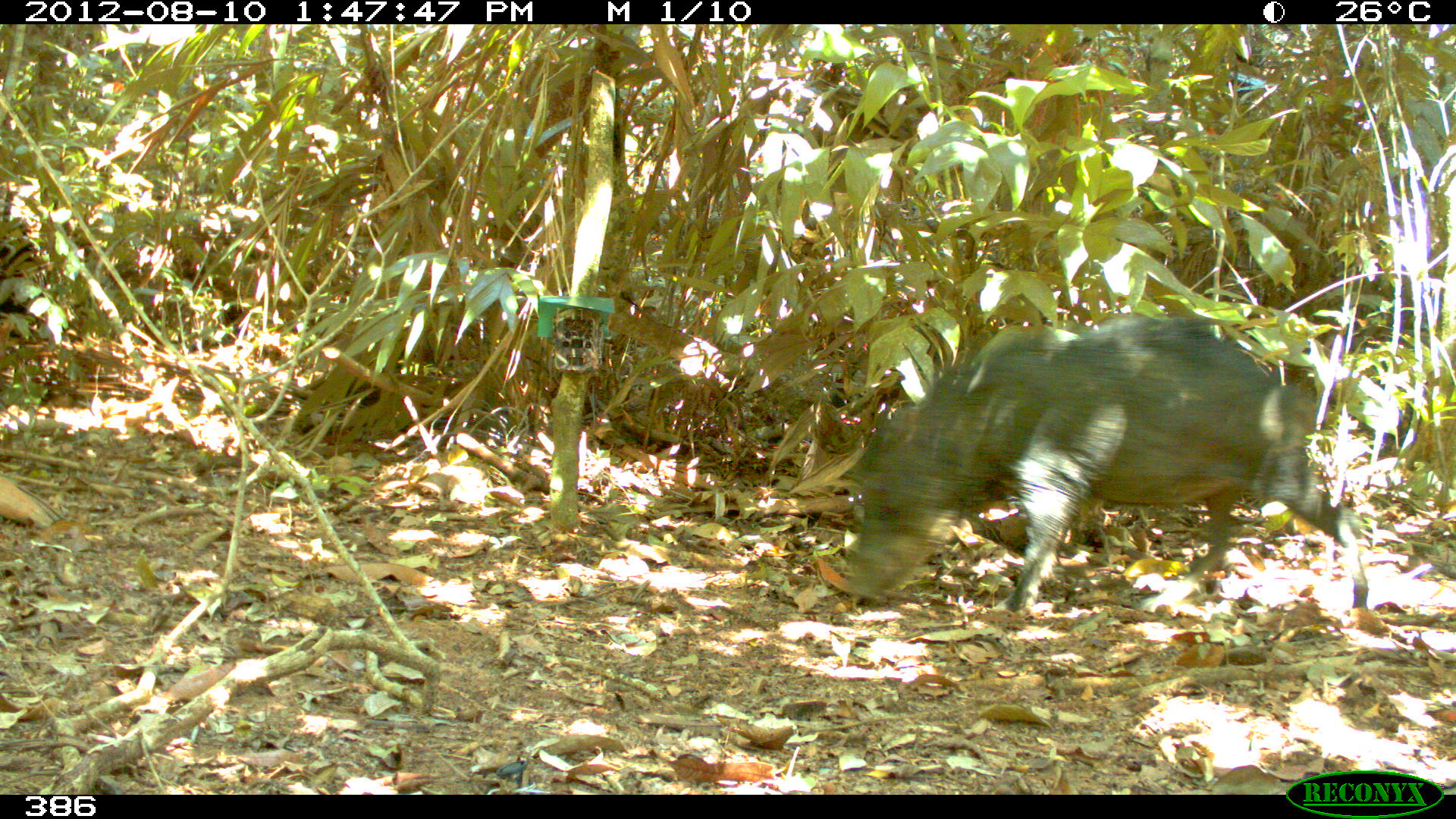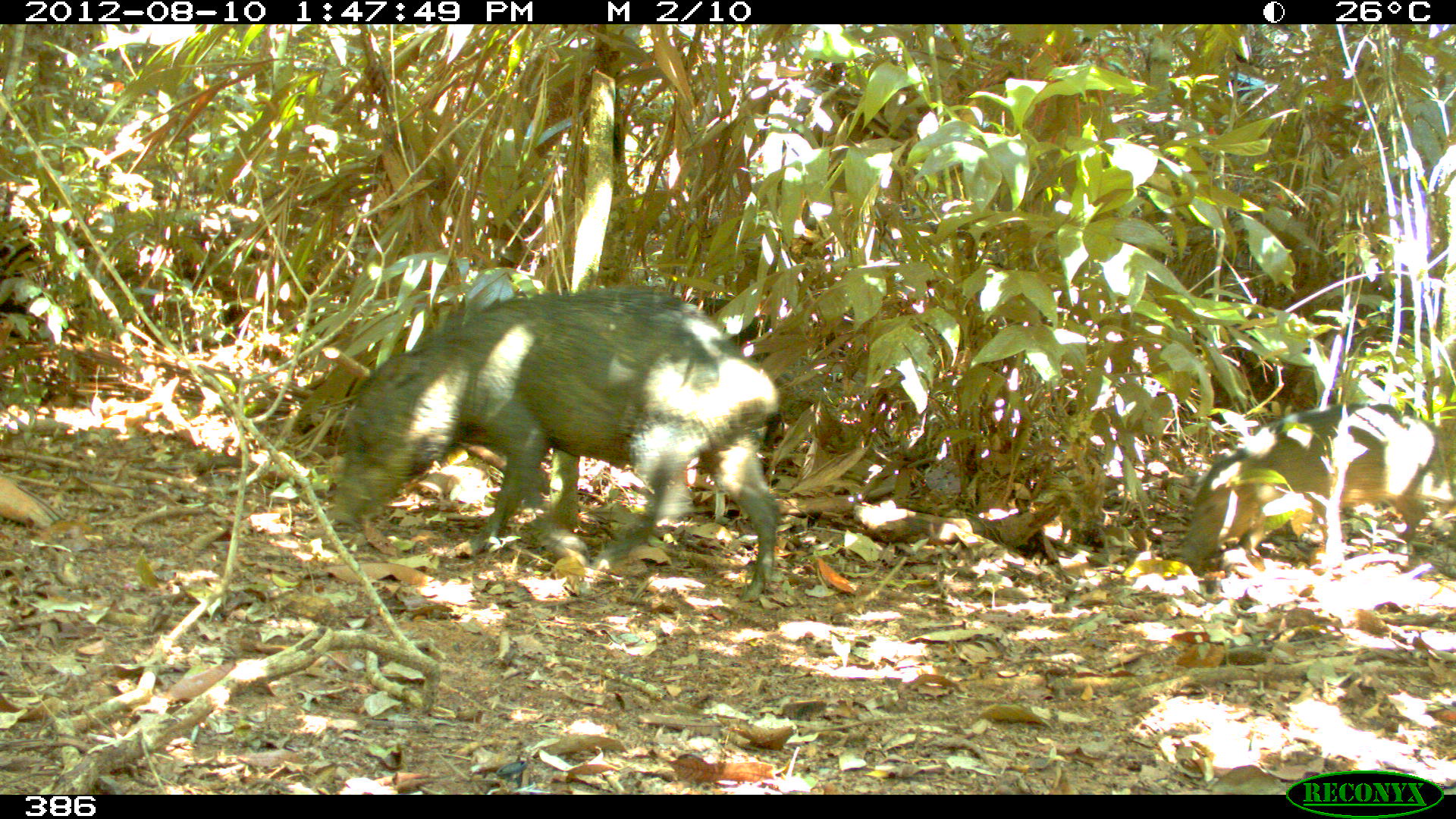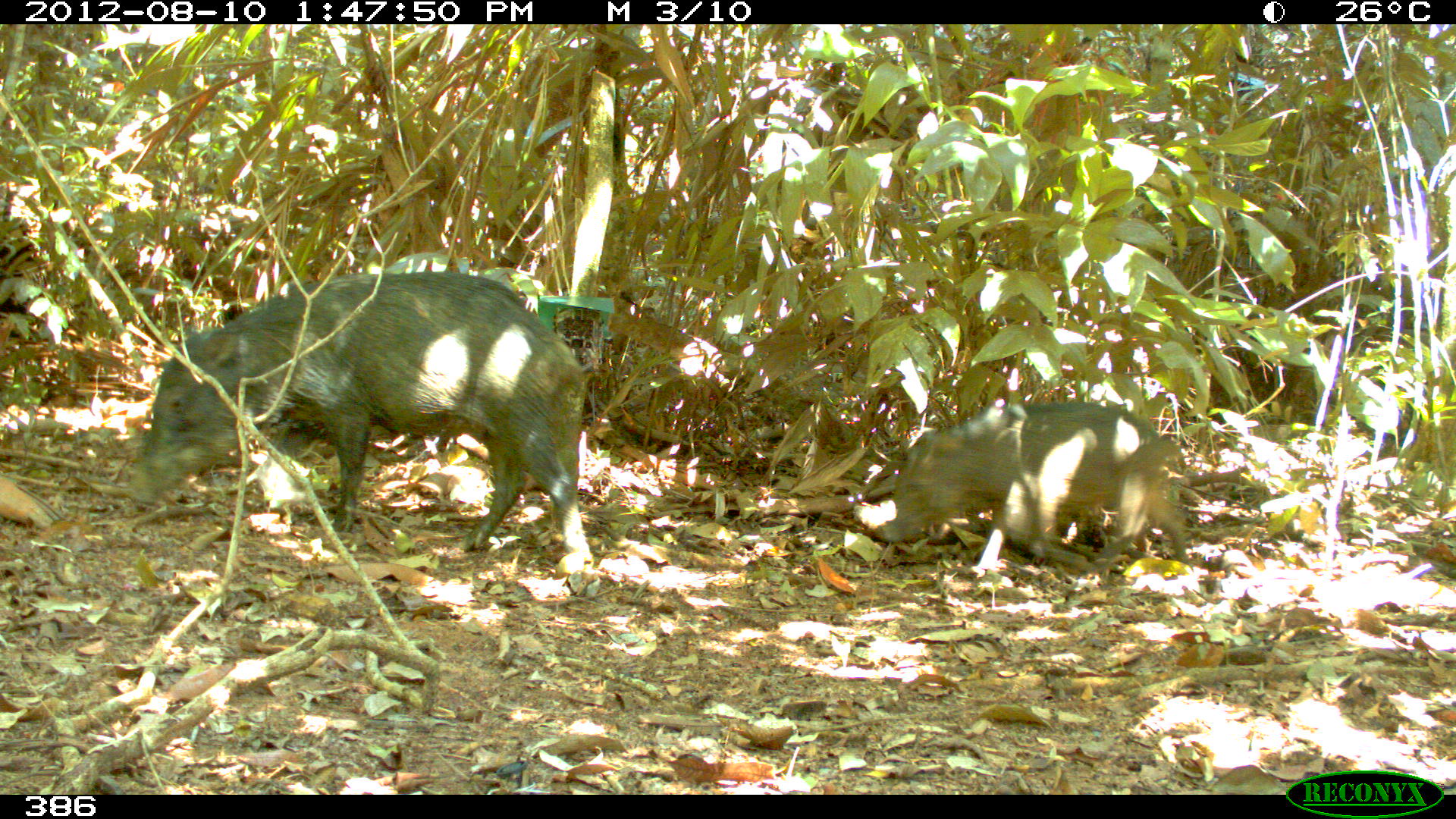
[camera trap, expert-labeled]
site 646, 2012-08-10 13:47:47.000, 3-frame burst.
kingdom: Animalia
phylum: Chordata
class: Mammalia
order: Artiodactyla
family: Tayassuidae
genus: Tayassu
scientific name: Tayassu pecari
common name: white-lipped peccary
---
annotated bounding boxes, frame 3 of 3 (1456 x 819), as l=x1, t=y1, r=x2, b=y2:
tayassu pecari: l=124, t=271, r=594, b=578; l=887, t=402, r=1186, b=572